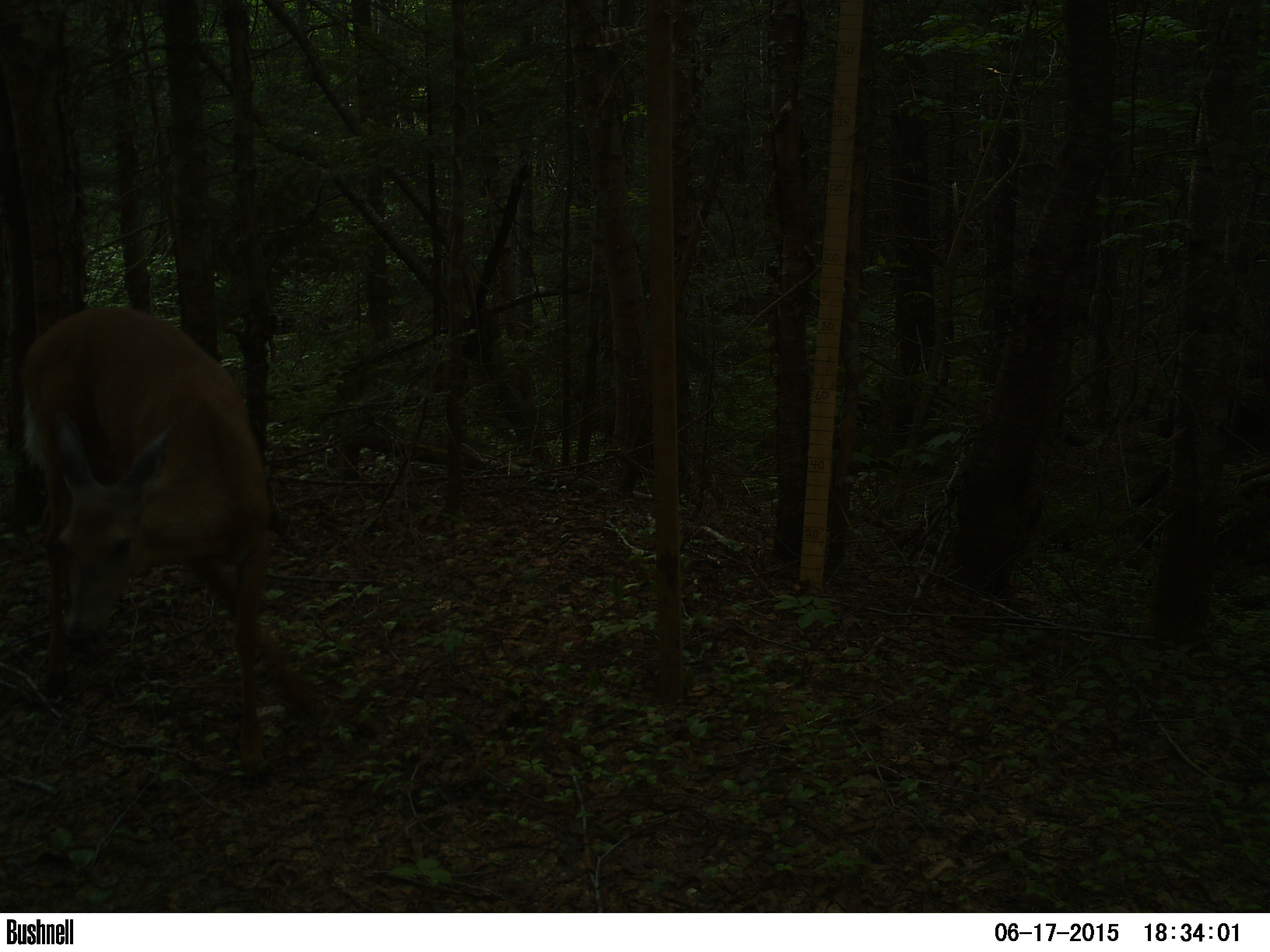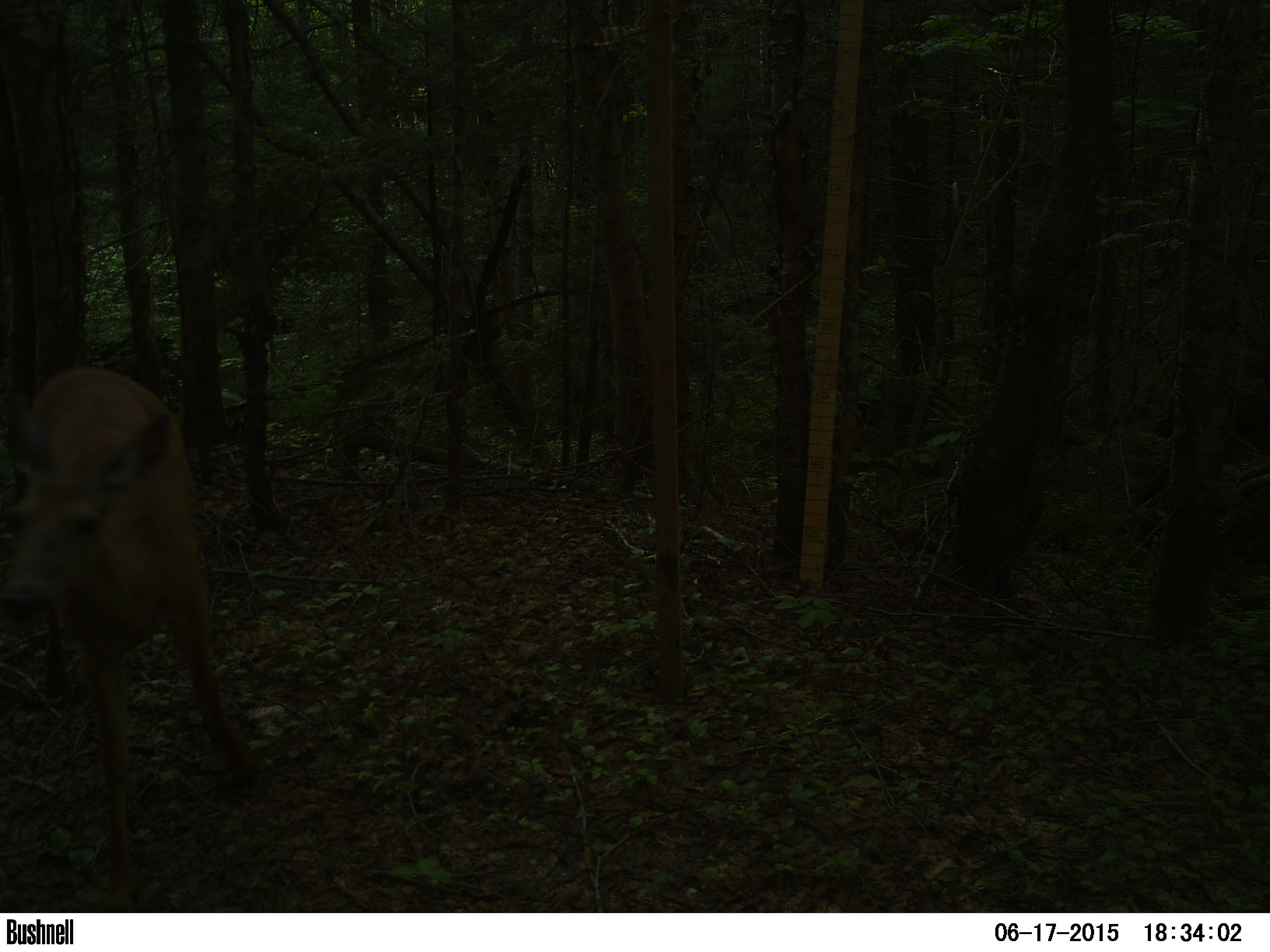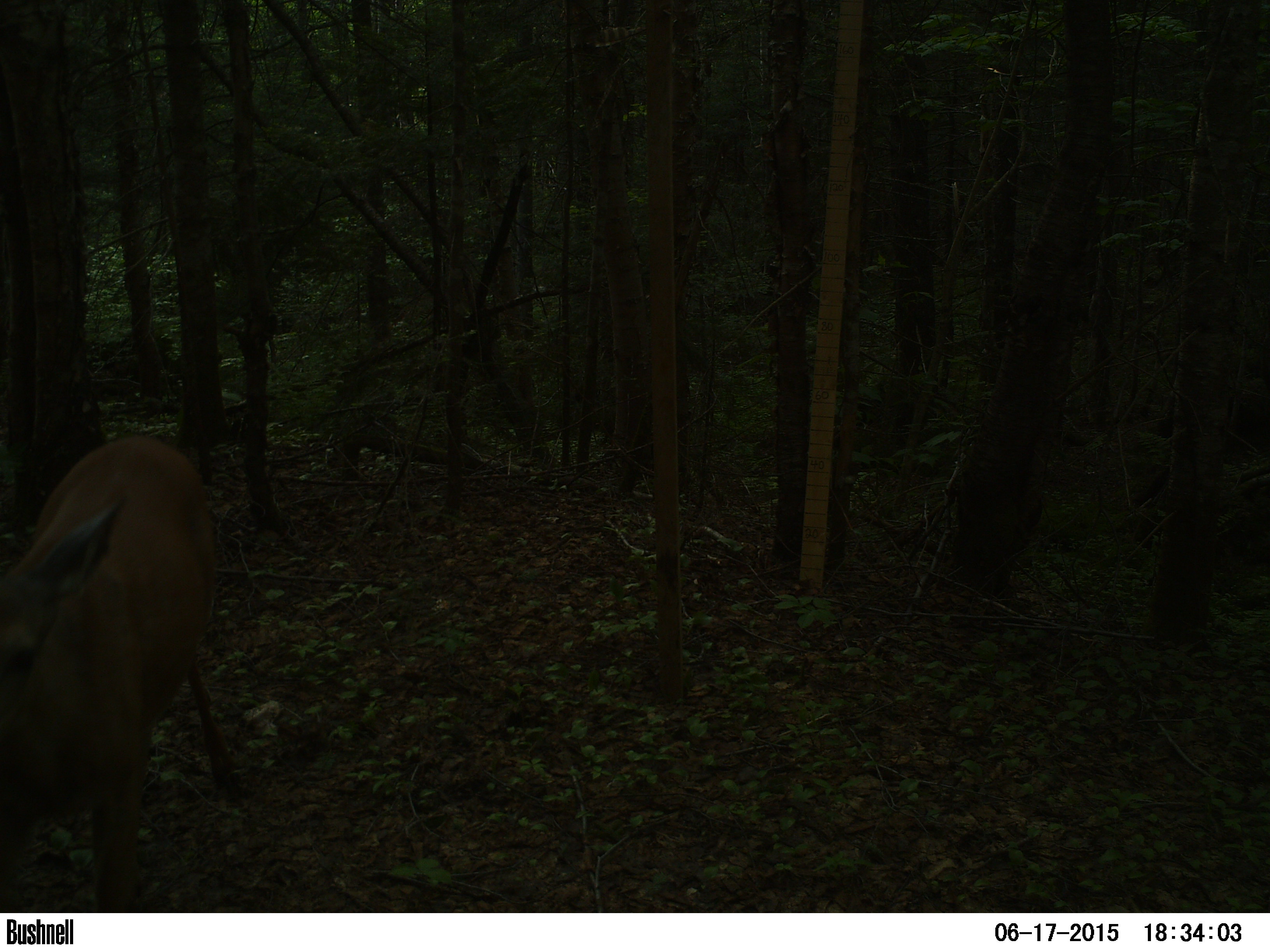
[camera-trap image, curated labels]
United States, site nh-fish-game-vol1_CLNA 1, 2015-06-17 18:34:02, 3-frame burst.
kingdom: Animalia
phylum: Chordata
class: Mammalia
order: Artiodactyla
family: Cervidae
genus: Odocoileus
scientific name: Odocoileus virginianus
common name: white-tailed deer